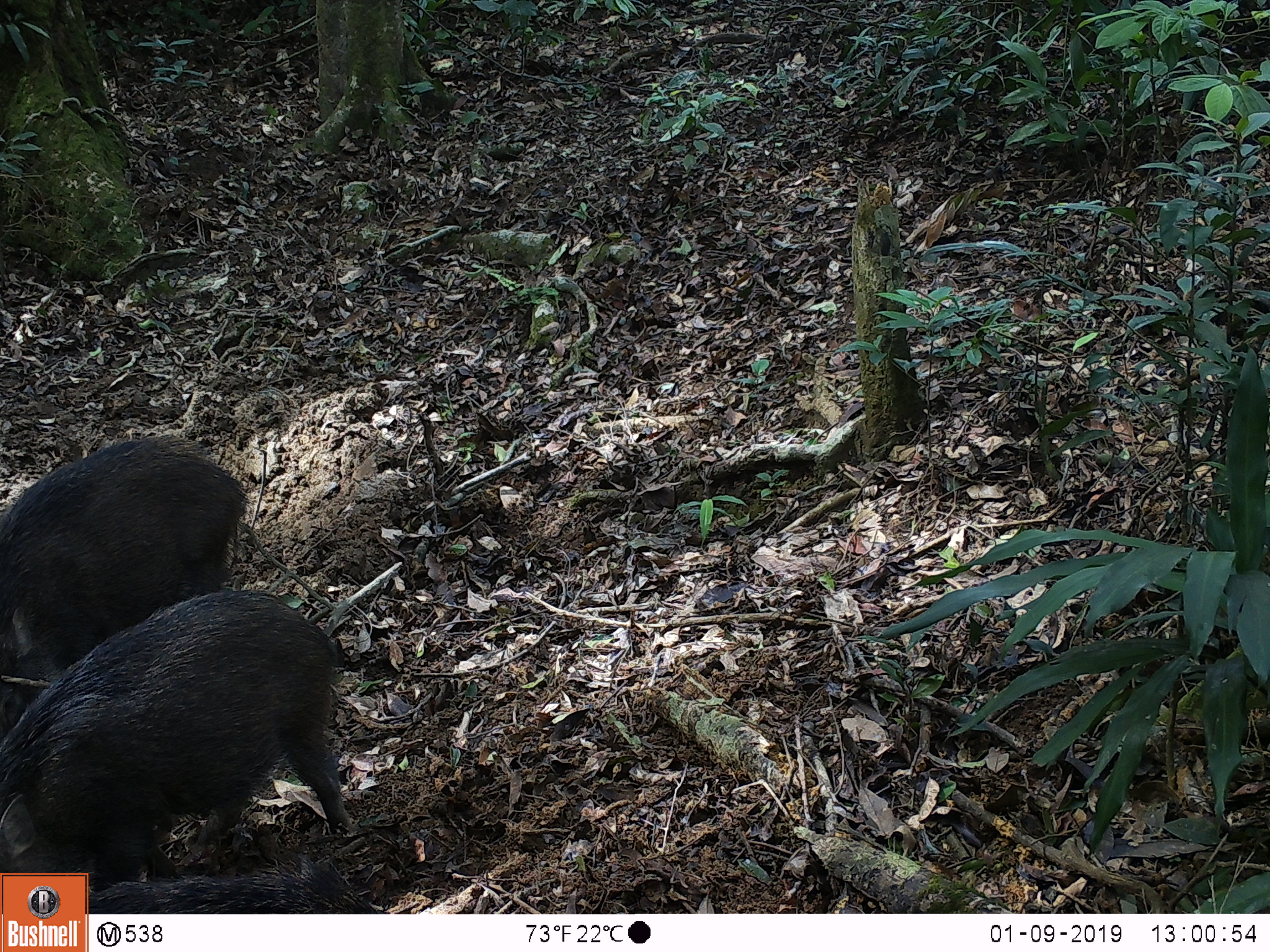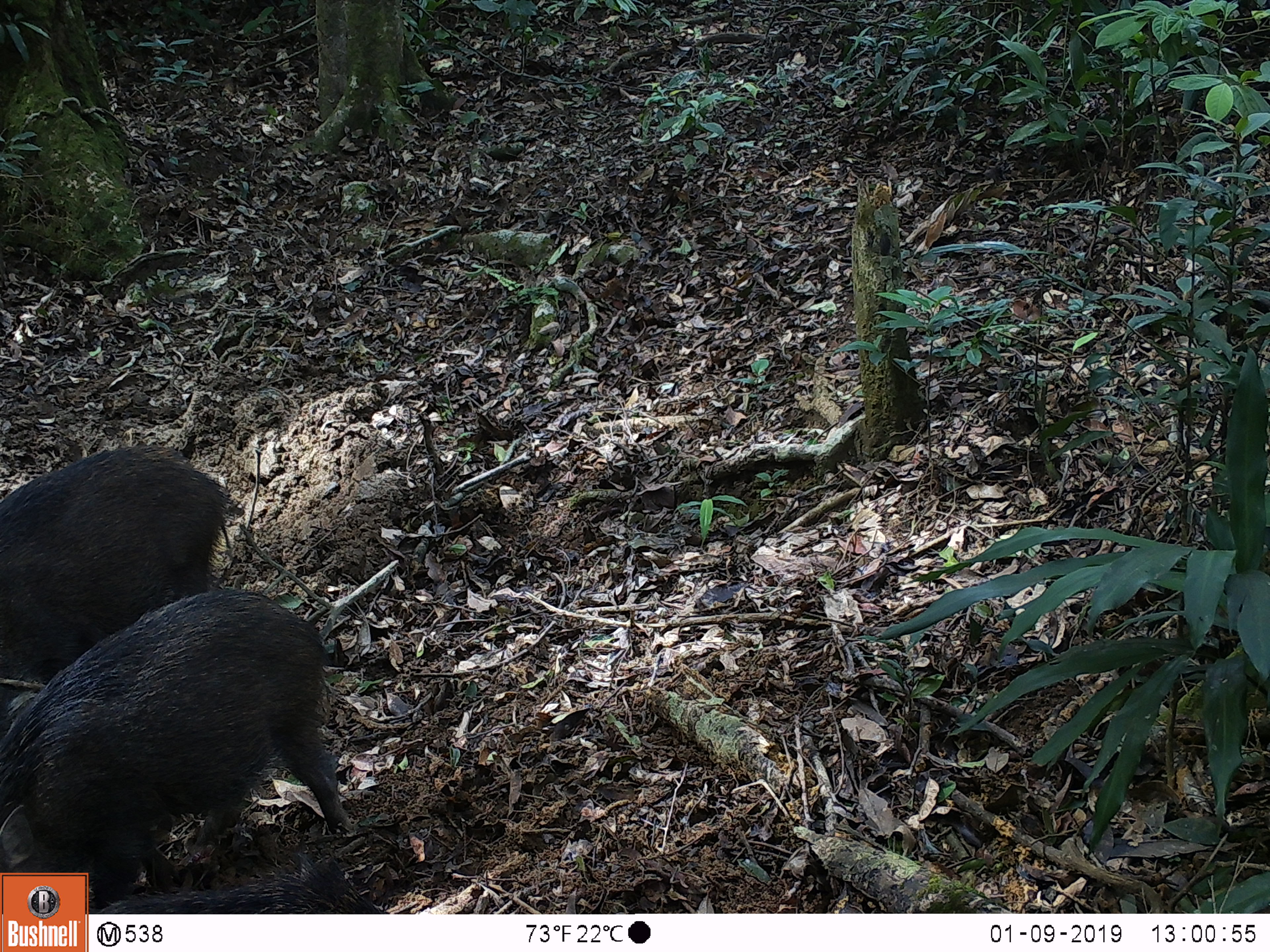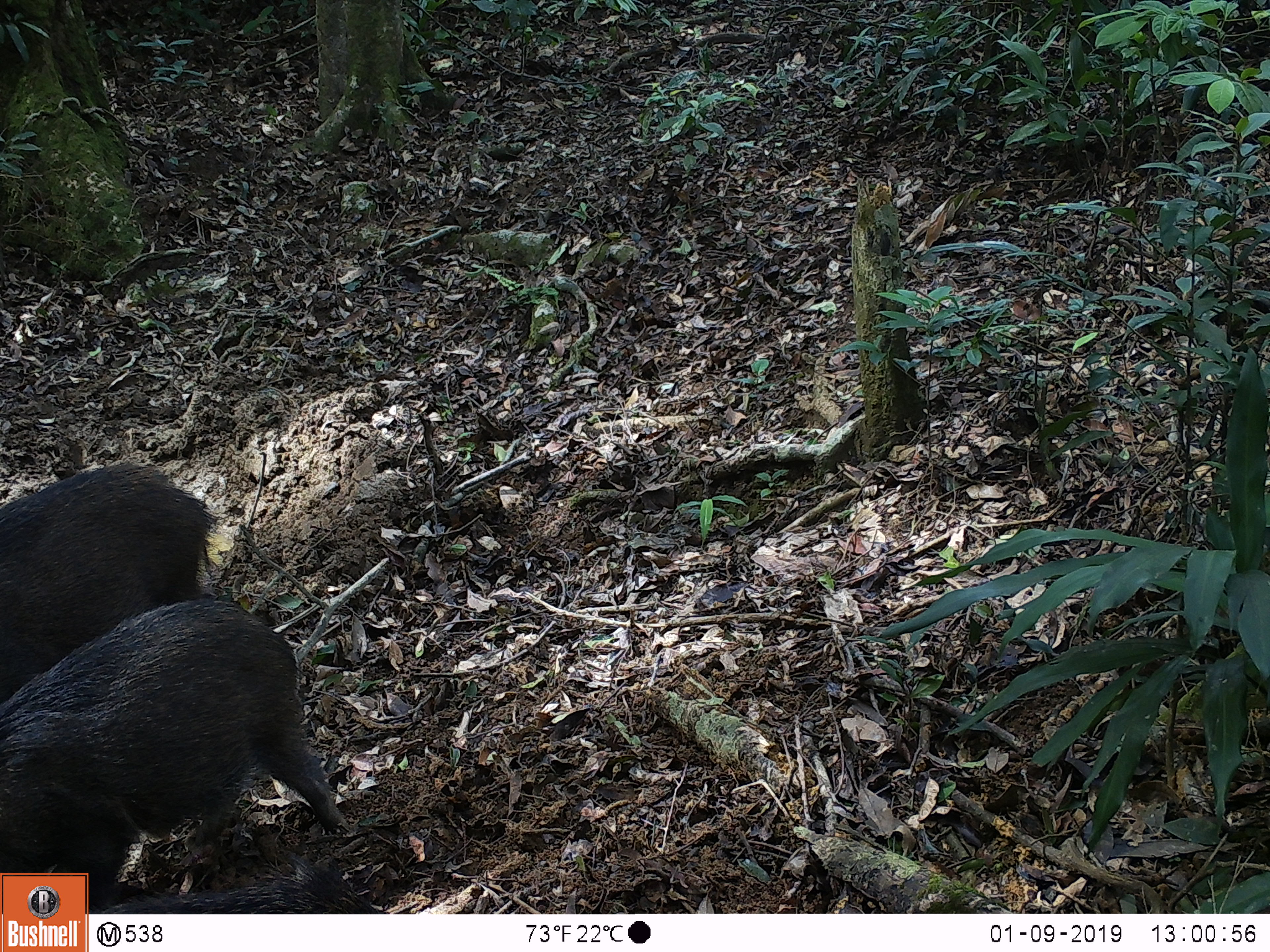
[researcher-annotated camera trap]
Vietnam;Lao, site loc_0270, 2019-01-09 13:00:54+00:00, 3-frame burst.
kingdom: Animalia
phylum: Chordata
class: Mammalia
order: Artiodactyla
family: Suidae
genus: Sus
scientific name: Sus scrofa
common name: eurasian wild pig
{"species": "eurasian wild pig (Sus scrofa)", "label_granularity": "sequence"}